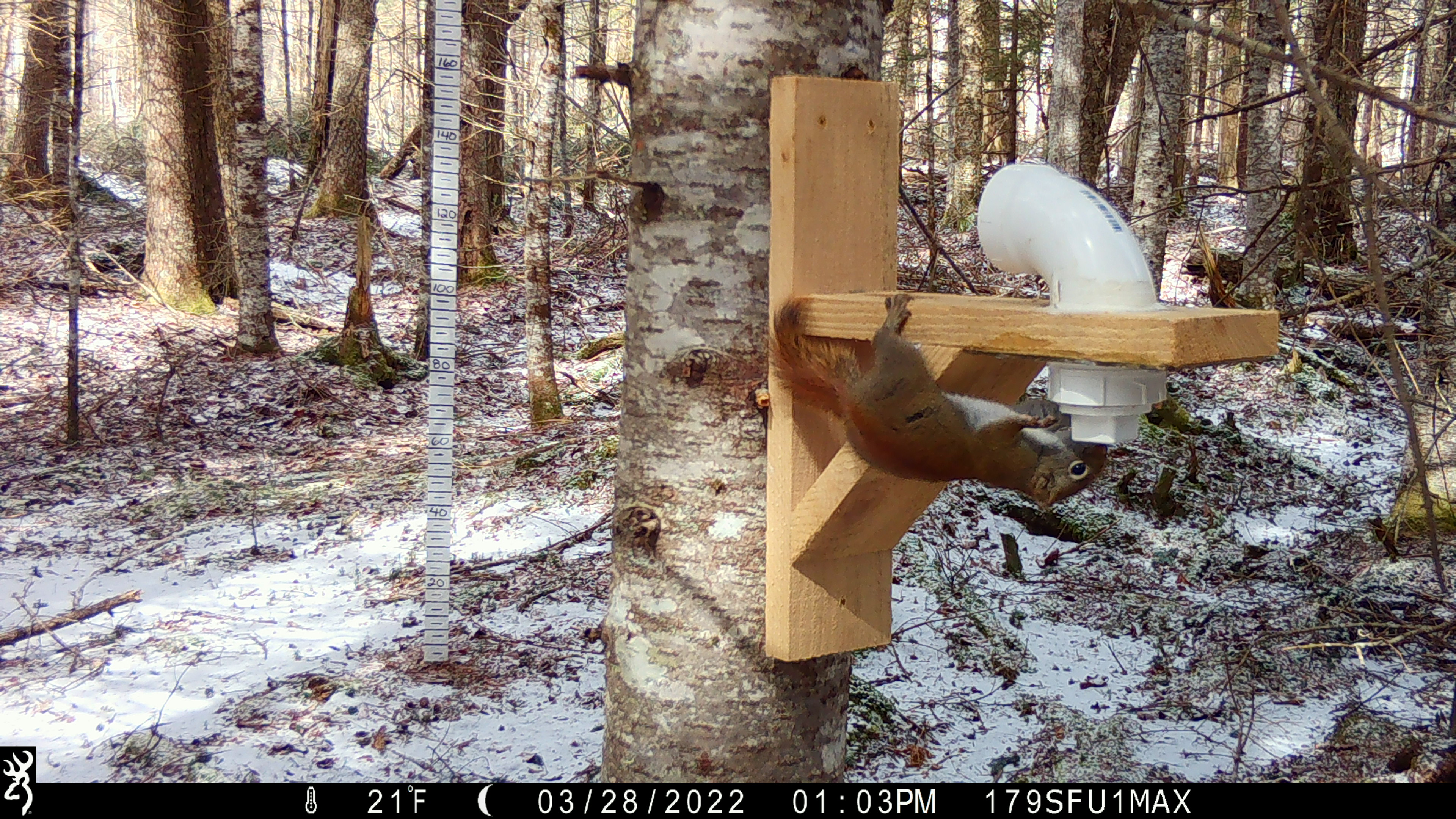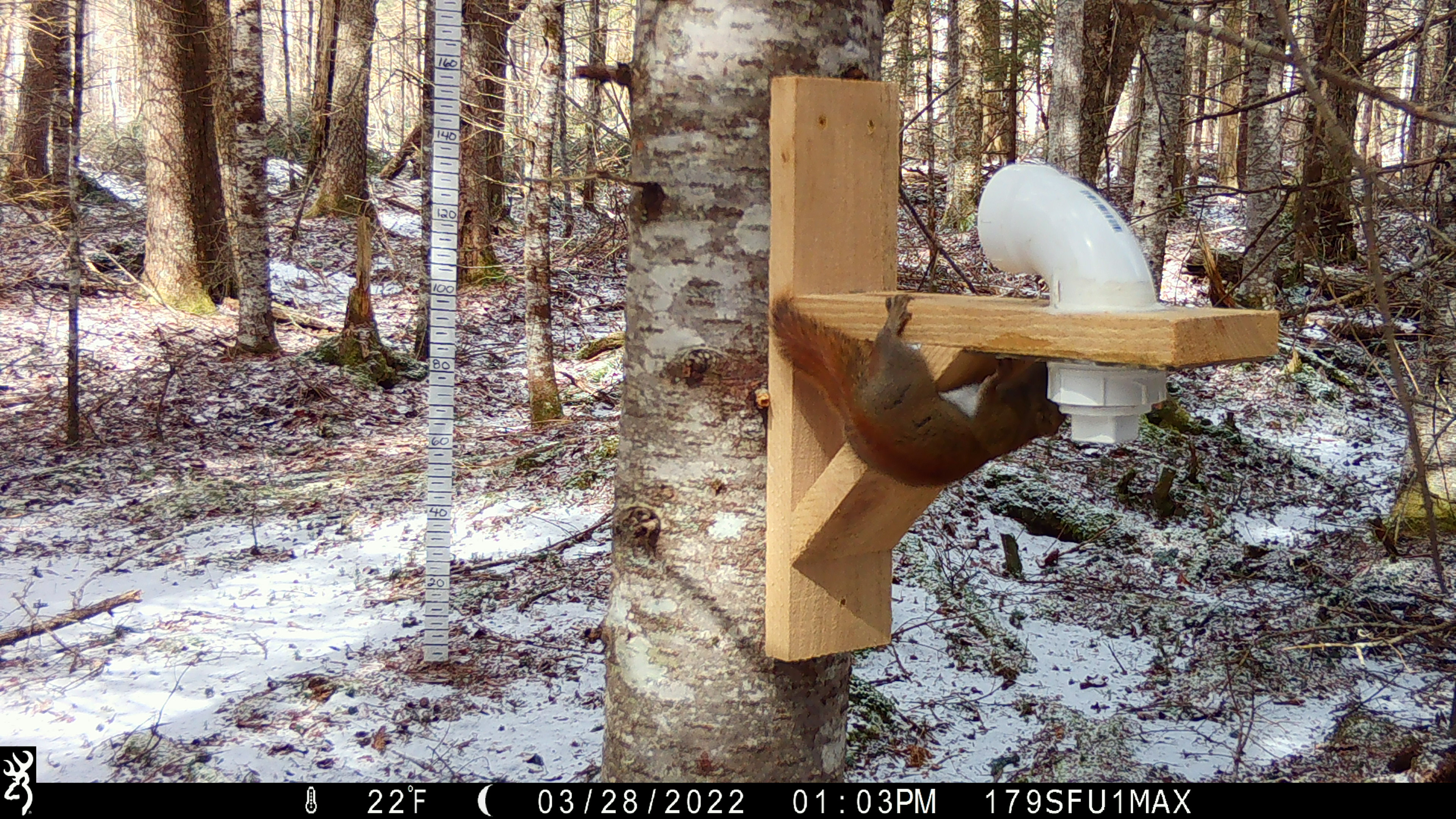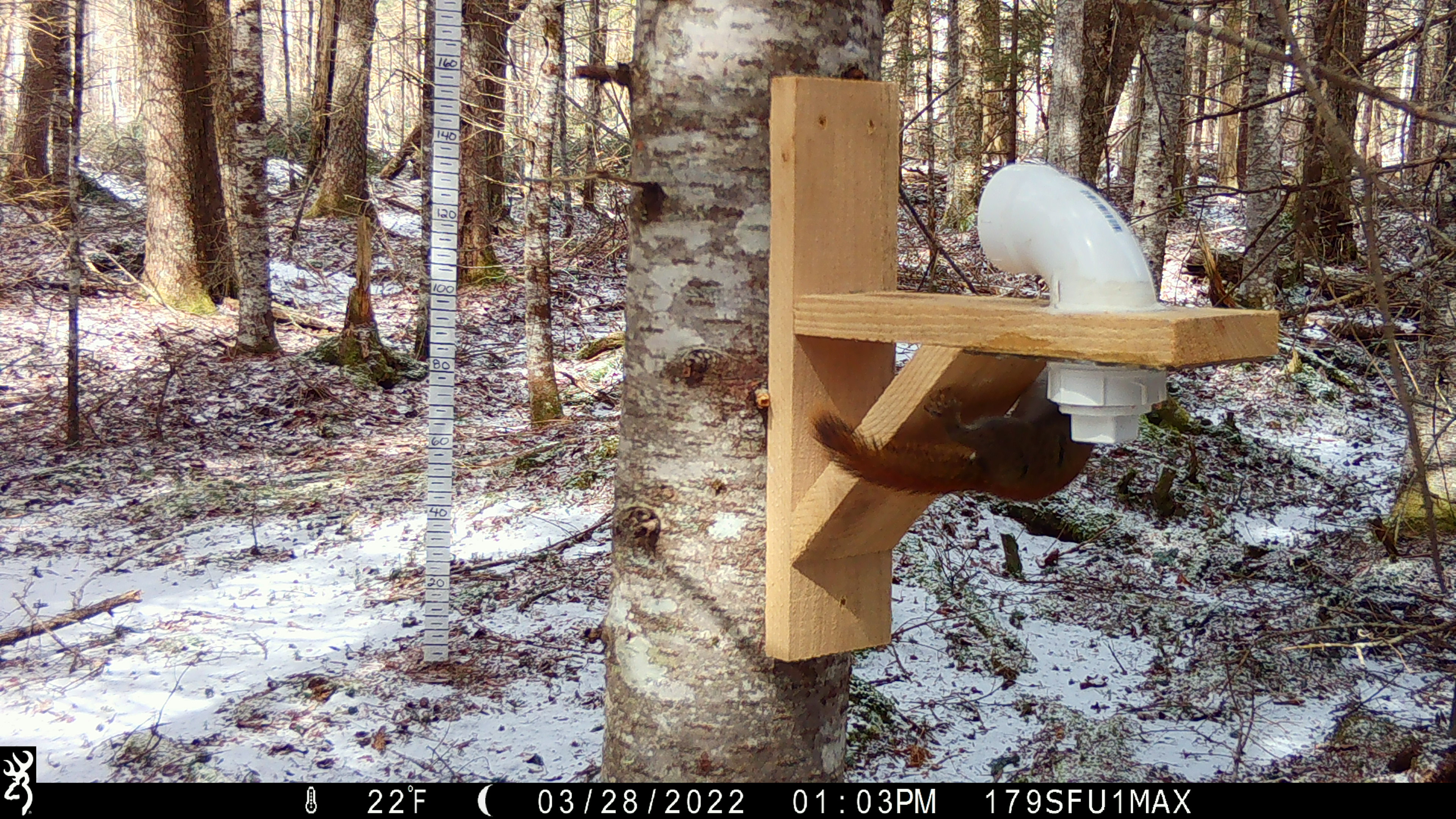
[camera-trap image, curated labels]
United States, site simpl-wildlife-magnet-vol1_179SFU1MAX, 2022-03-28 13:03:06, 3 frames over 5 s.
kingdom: Animalia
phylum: Chordata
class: Mammalia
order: Rodentia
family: Sciuridae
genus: Tamiasciurus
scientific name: Tamiasciurus hudsonicus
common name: red squirrel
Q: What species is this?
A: Red squirrel (Tamiasciurus hudsonicus).